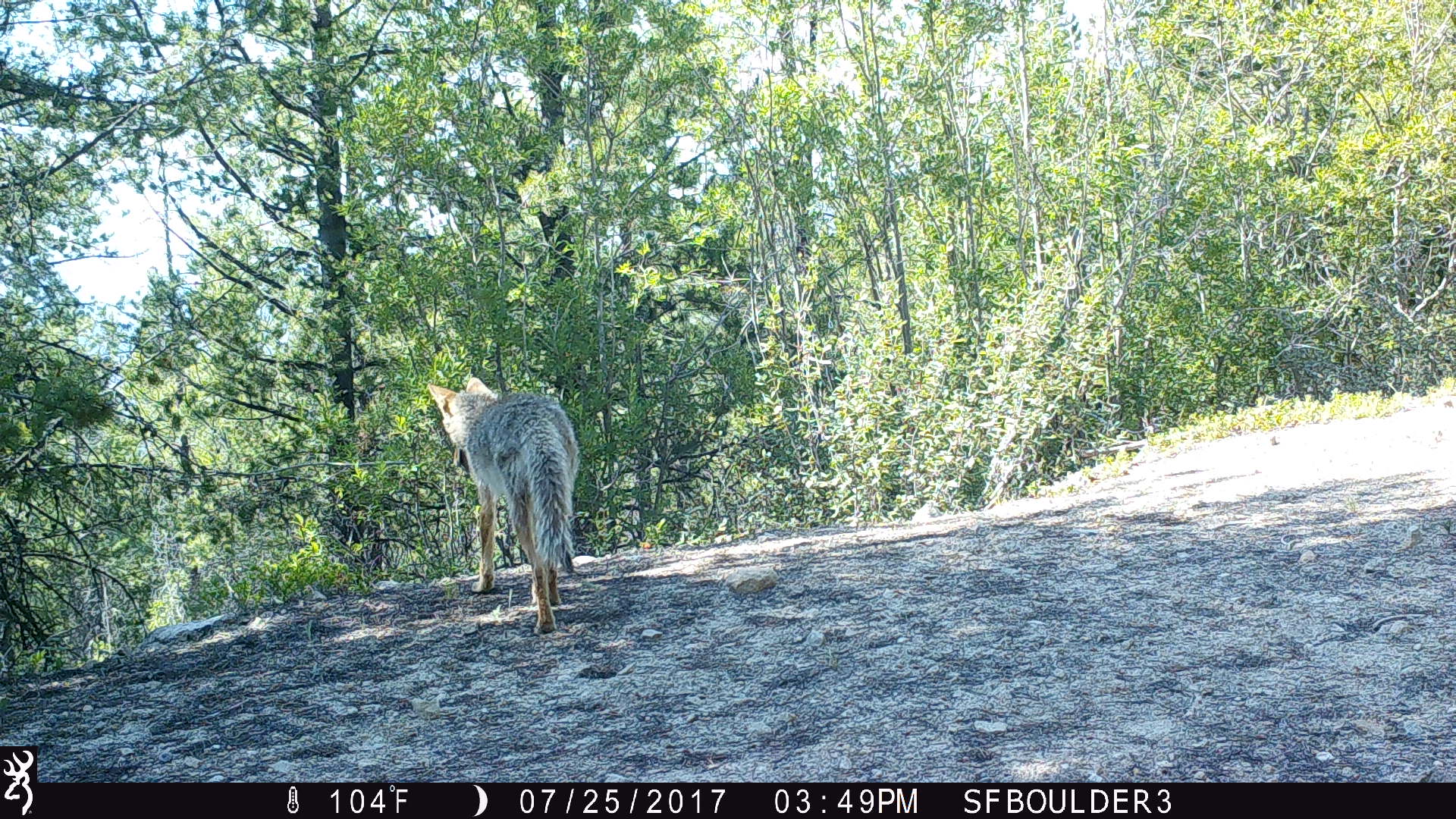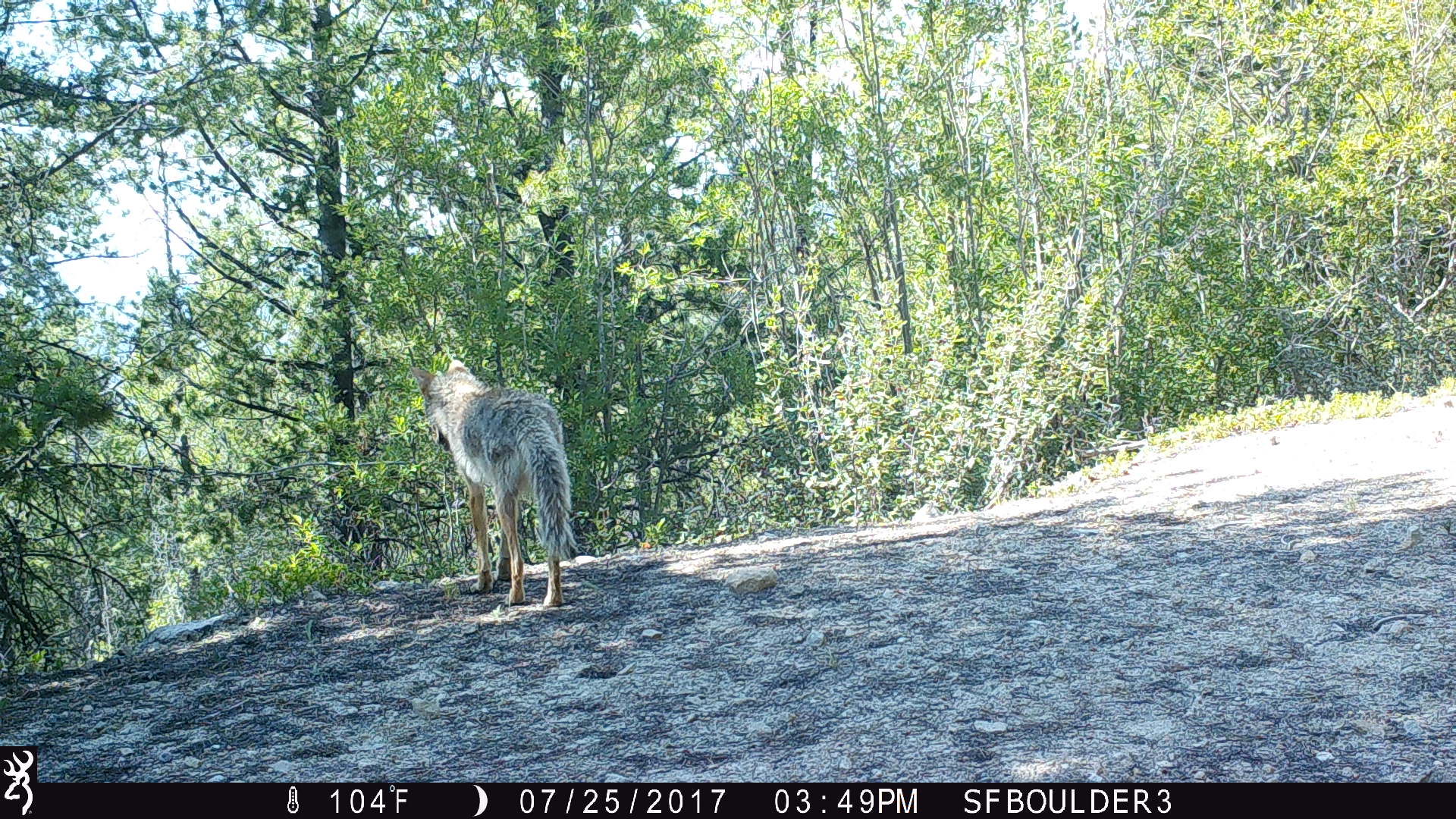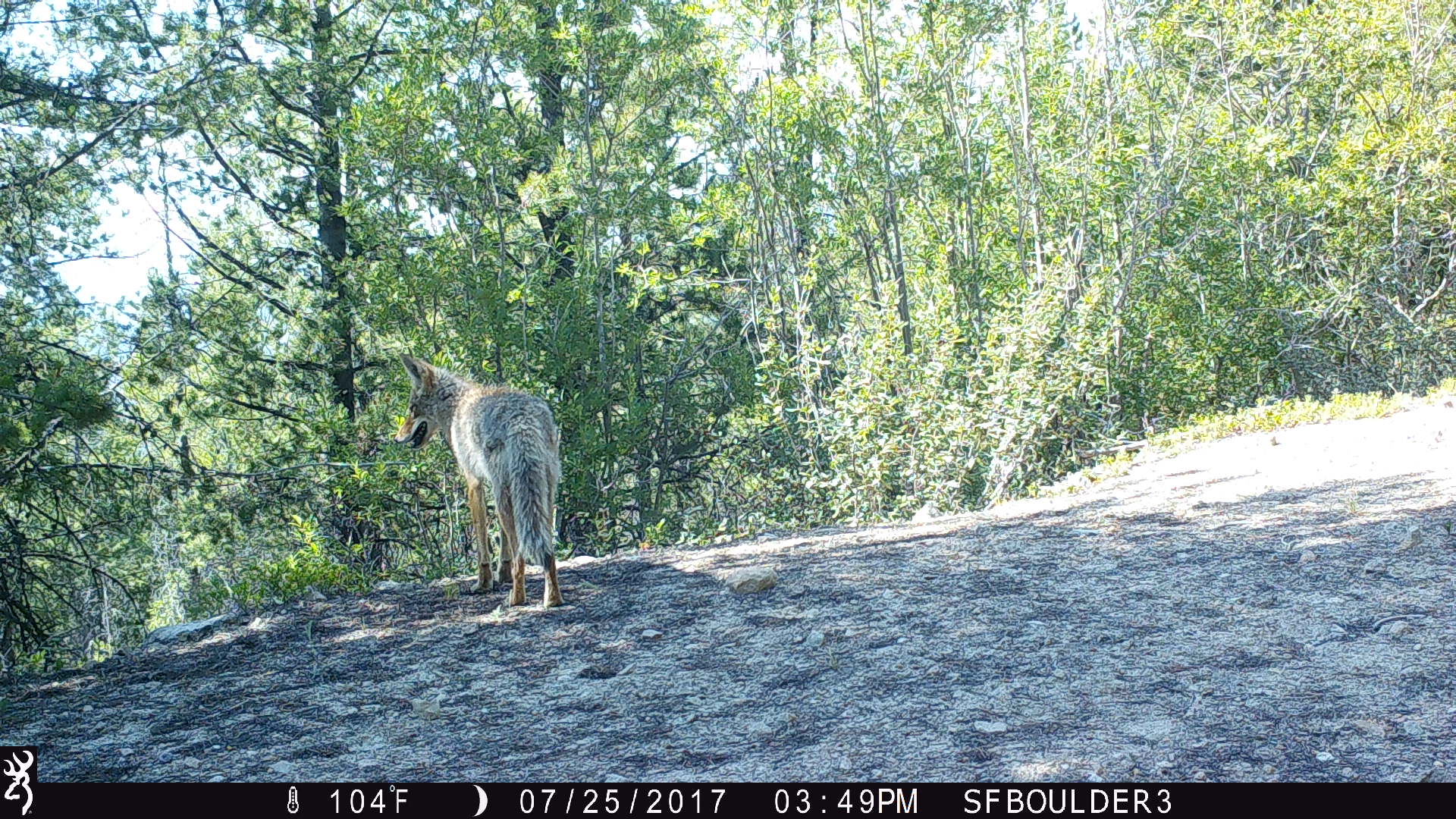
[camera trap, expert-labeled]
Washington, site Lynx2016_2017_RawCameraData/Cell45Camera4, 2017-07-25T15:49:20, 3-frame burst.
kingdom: Animalia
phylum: Chordata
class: Mammalia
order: Carnivora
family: Canidae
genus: Canis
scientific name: Canis latrans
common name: coyote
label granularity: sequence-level